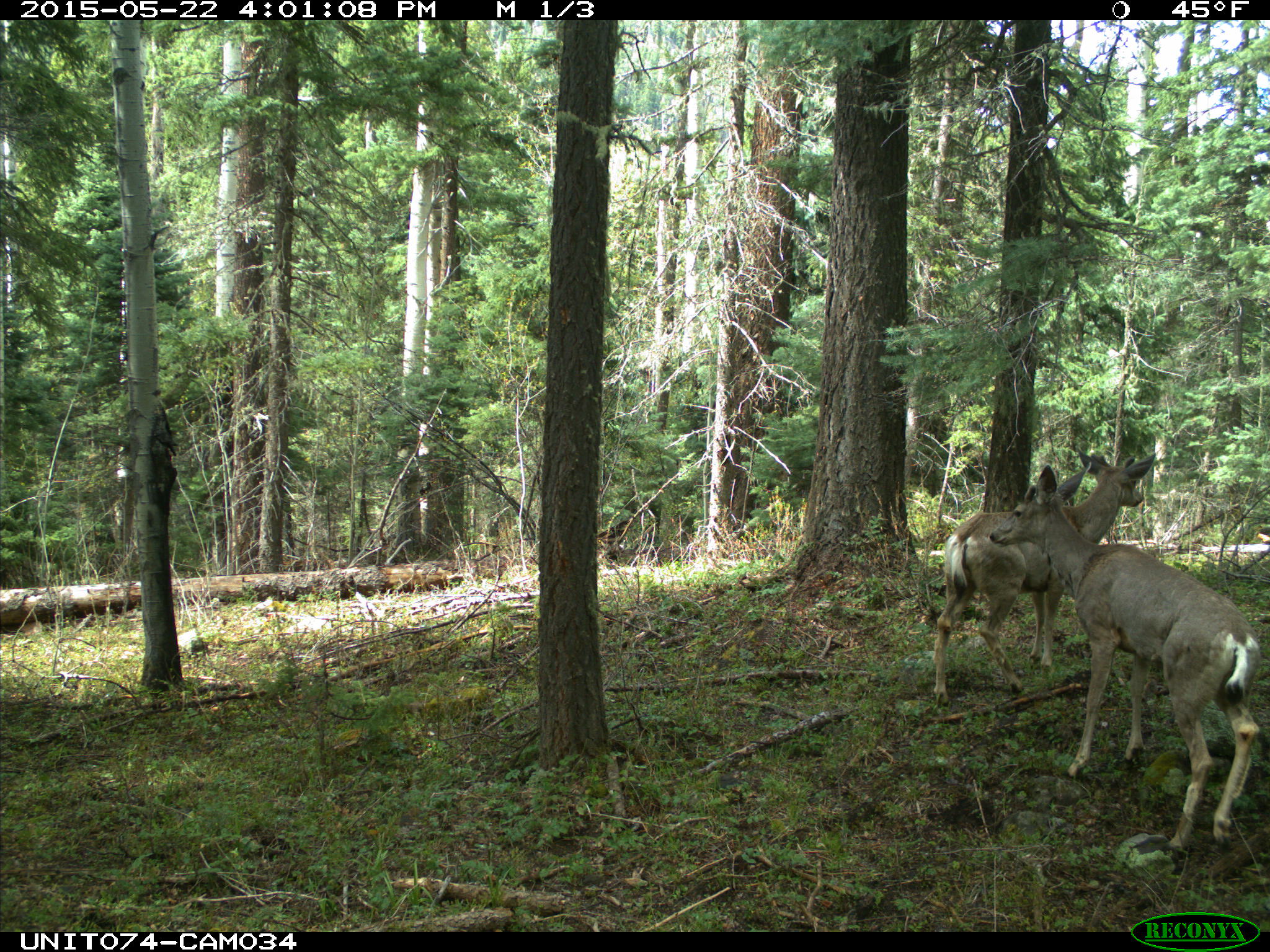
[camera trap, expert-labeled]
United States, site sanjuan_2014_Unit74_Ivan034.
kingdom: Animalia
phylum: Chordata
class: Mammalia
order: Artiodactyla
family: Cervidae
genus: Odocoileus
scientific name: Odocoileus hemionus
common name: mule deer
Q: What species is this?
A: Odocoileus hemionus (mule deer).